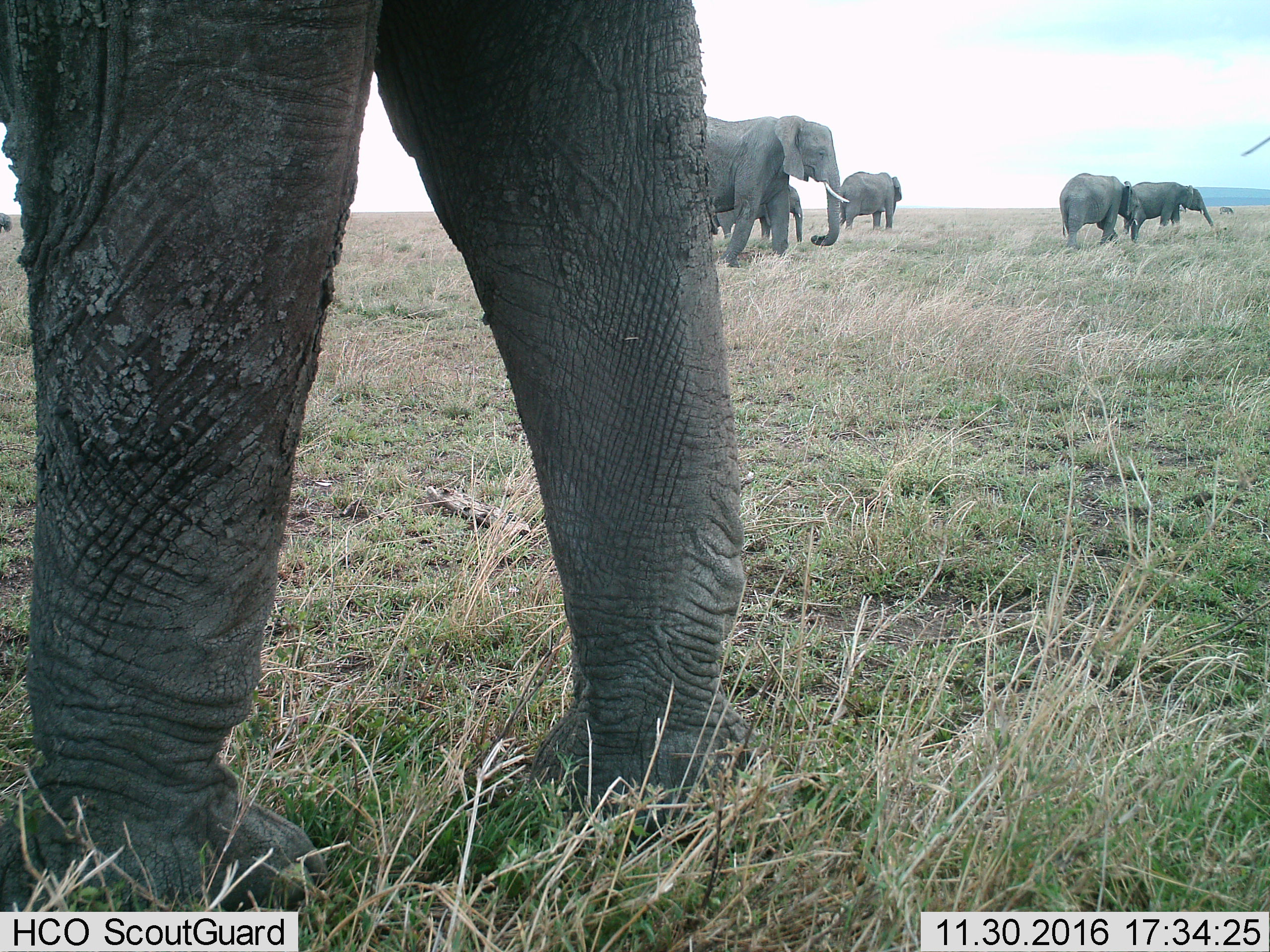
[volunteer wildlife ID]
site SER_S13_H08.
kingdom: Animalia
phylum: Chordata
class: Mammalia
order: Proboscidea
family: Elephantidae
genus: Loxodonta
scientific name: Loxodonta africana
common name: african bush elephant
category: elephant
Elephant (african bush elephant) (Loxodonta africana), count 6. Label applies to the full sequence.